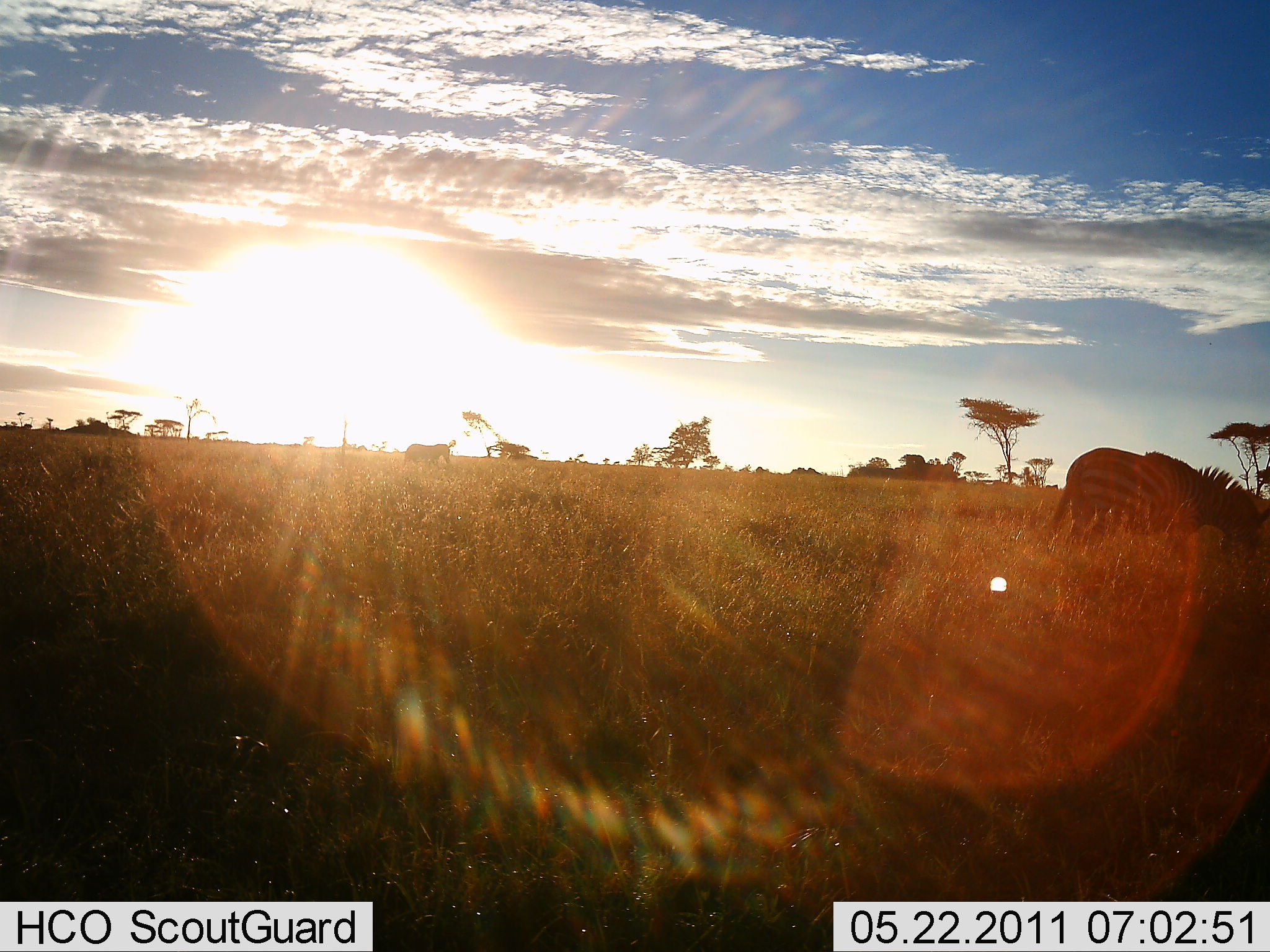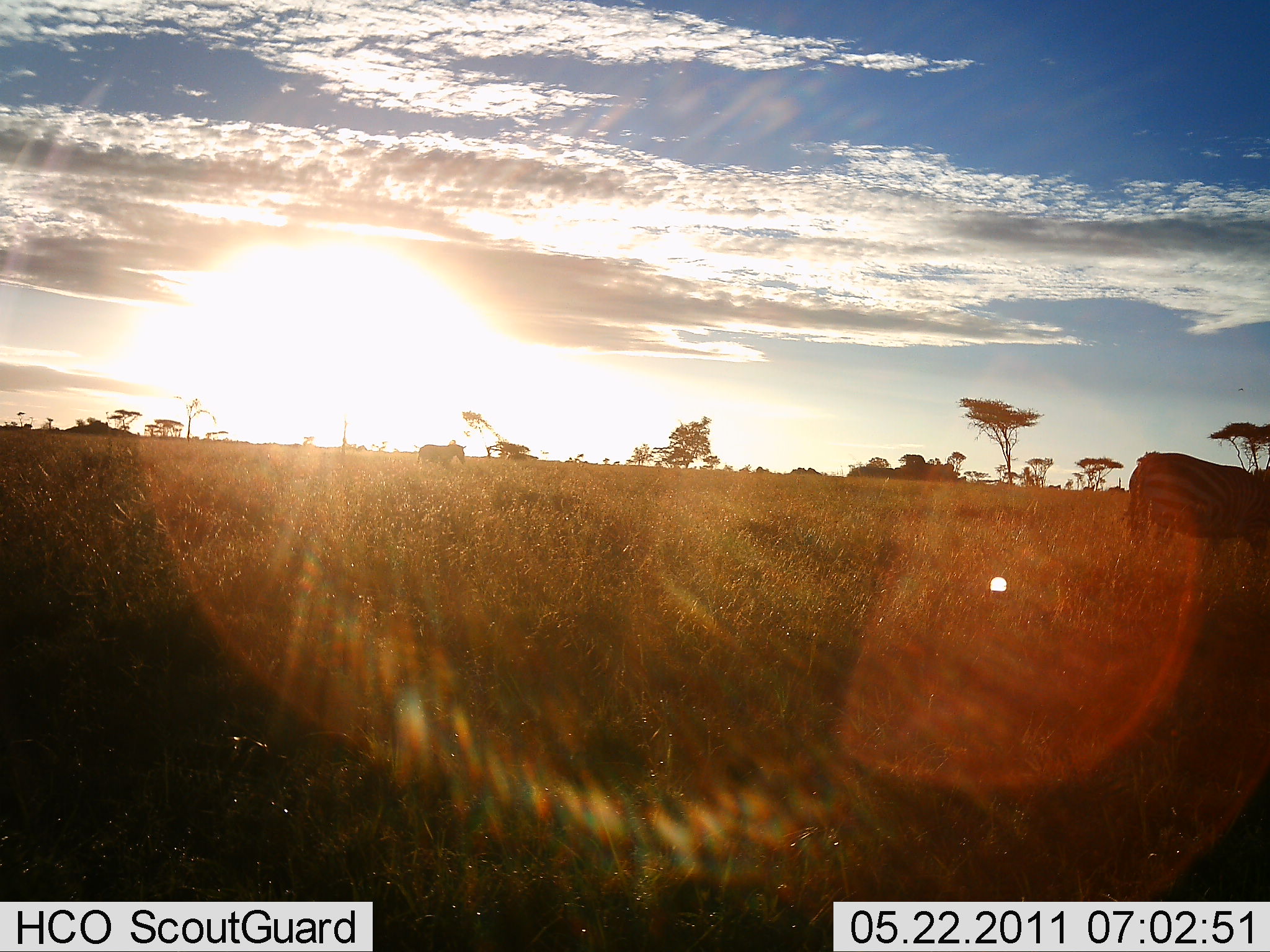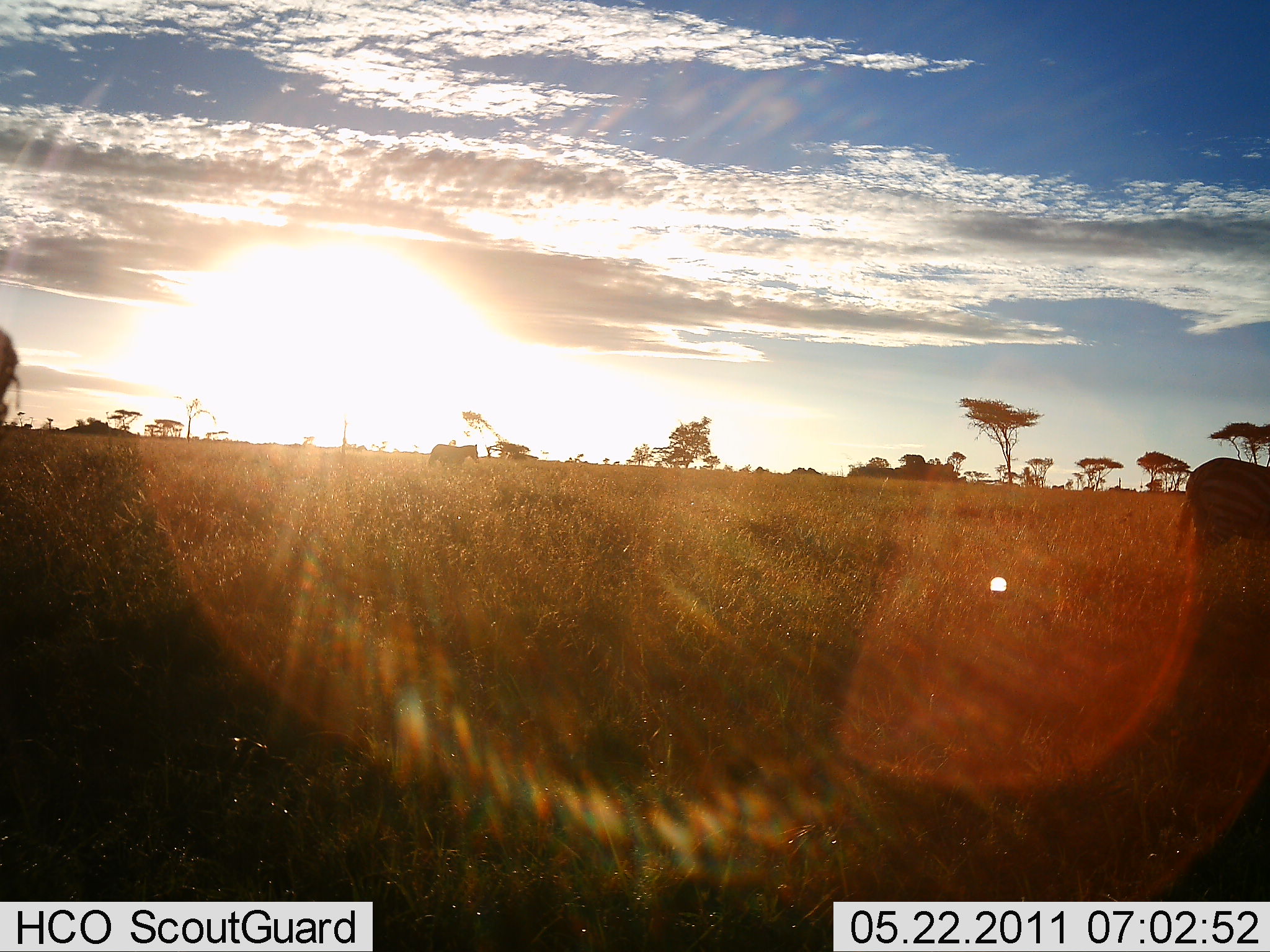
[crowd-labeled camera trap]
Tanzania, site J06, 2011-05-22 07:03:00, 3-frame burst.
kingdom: Animalia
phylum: Chordata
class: Mammalia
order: Perissodactyla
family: Equidae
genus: Equus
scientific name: Equus quagga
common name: plains zebra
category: zebra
Zebra (plains zebra) (Equus quagga), count 3. Behavior (volunteer vote fractions): standing 10%, resting 0%, moving 100%, interacting 0%. Young present (vote fraction): 0%. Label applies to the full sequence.